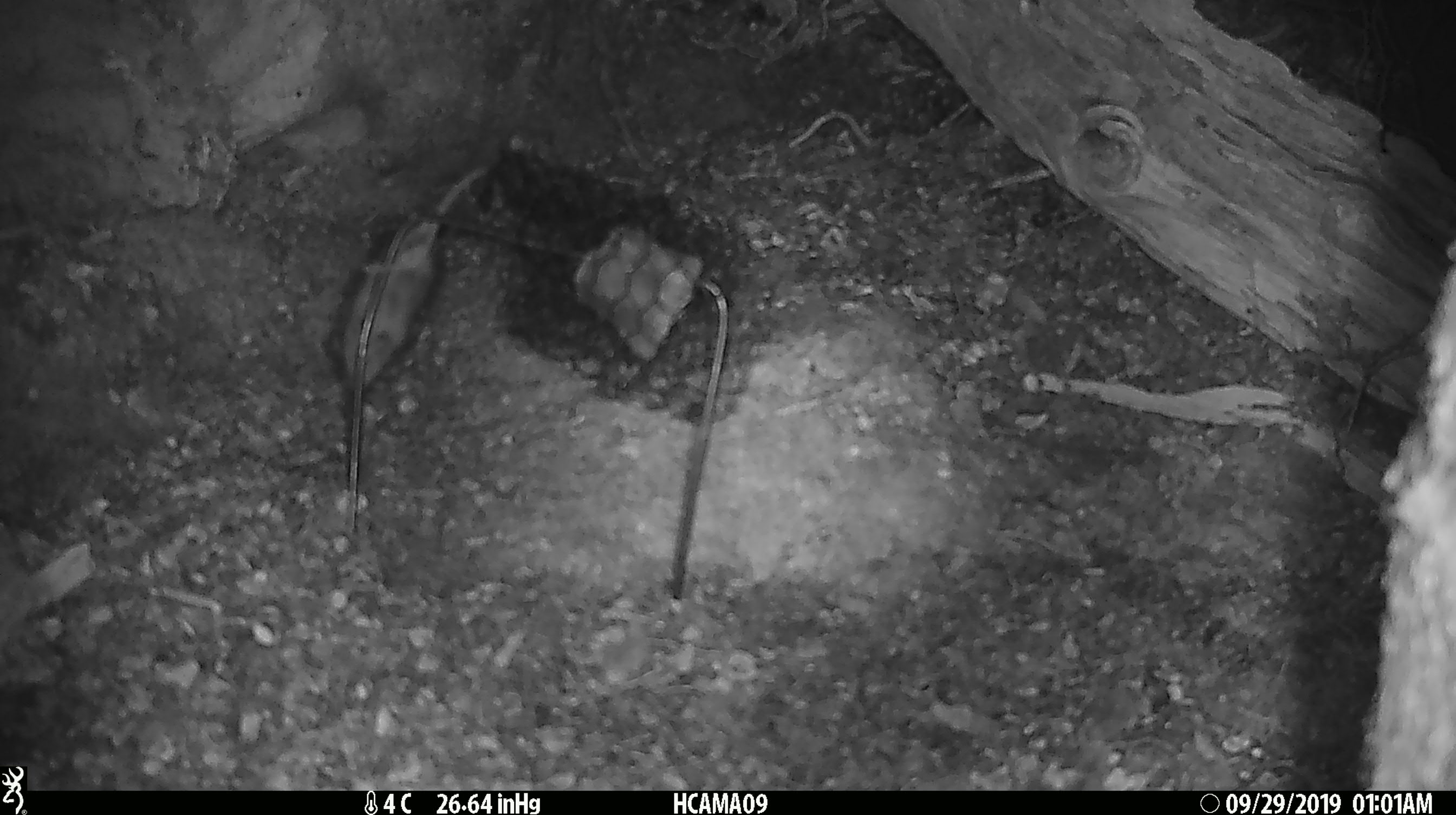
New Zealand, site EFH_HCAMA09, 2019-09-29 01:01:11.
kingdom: Animalia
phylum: Chordata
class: Mammalia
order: Rodentia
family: Muridae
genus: Mus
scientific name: Mus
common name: mouse